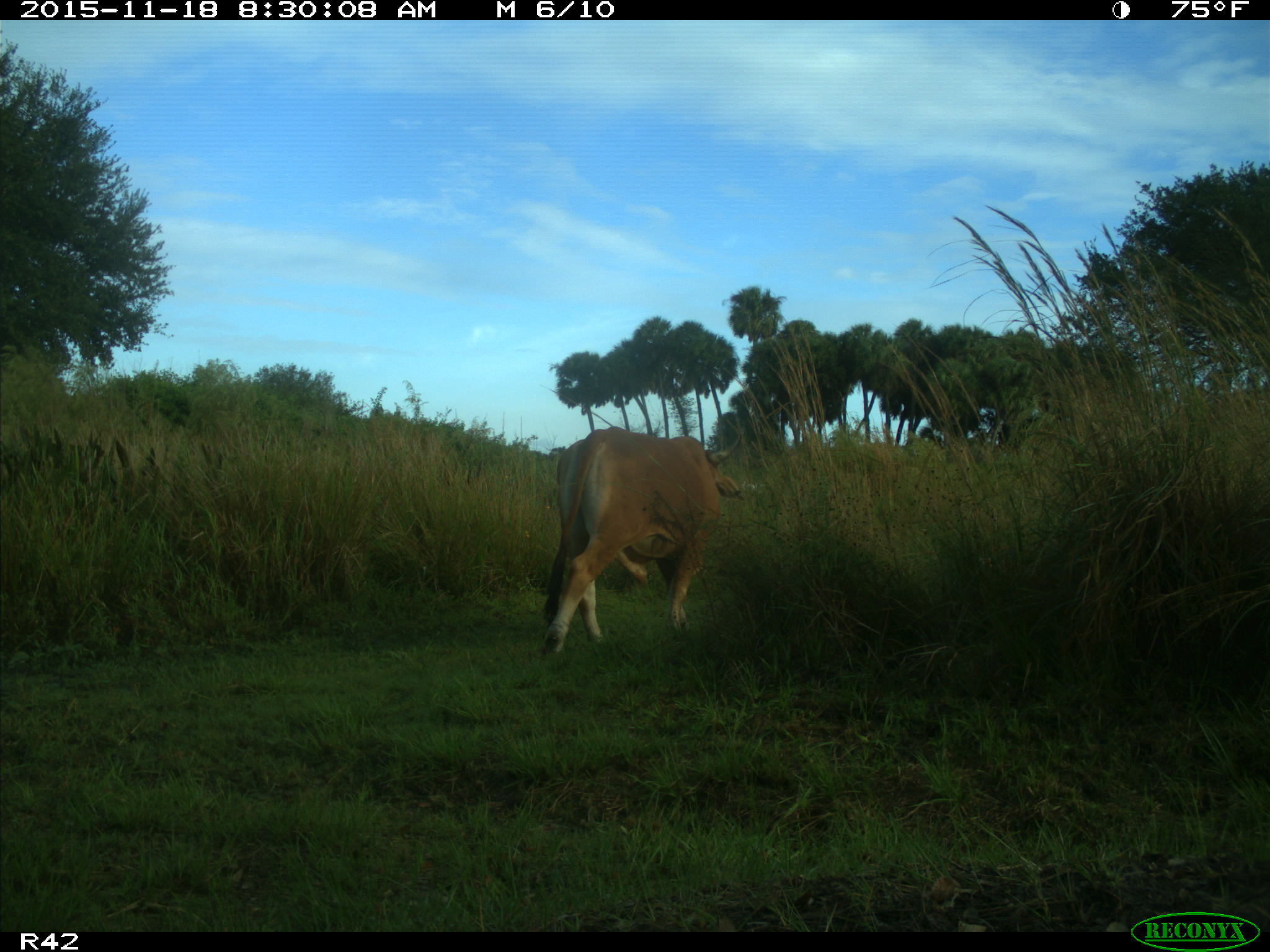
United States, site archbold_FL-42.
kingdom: Animalia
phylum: Chordata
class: Mammalia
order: Artiodactyla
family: Bovidae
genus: Bos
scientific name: Bos taurus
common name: domestic cow